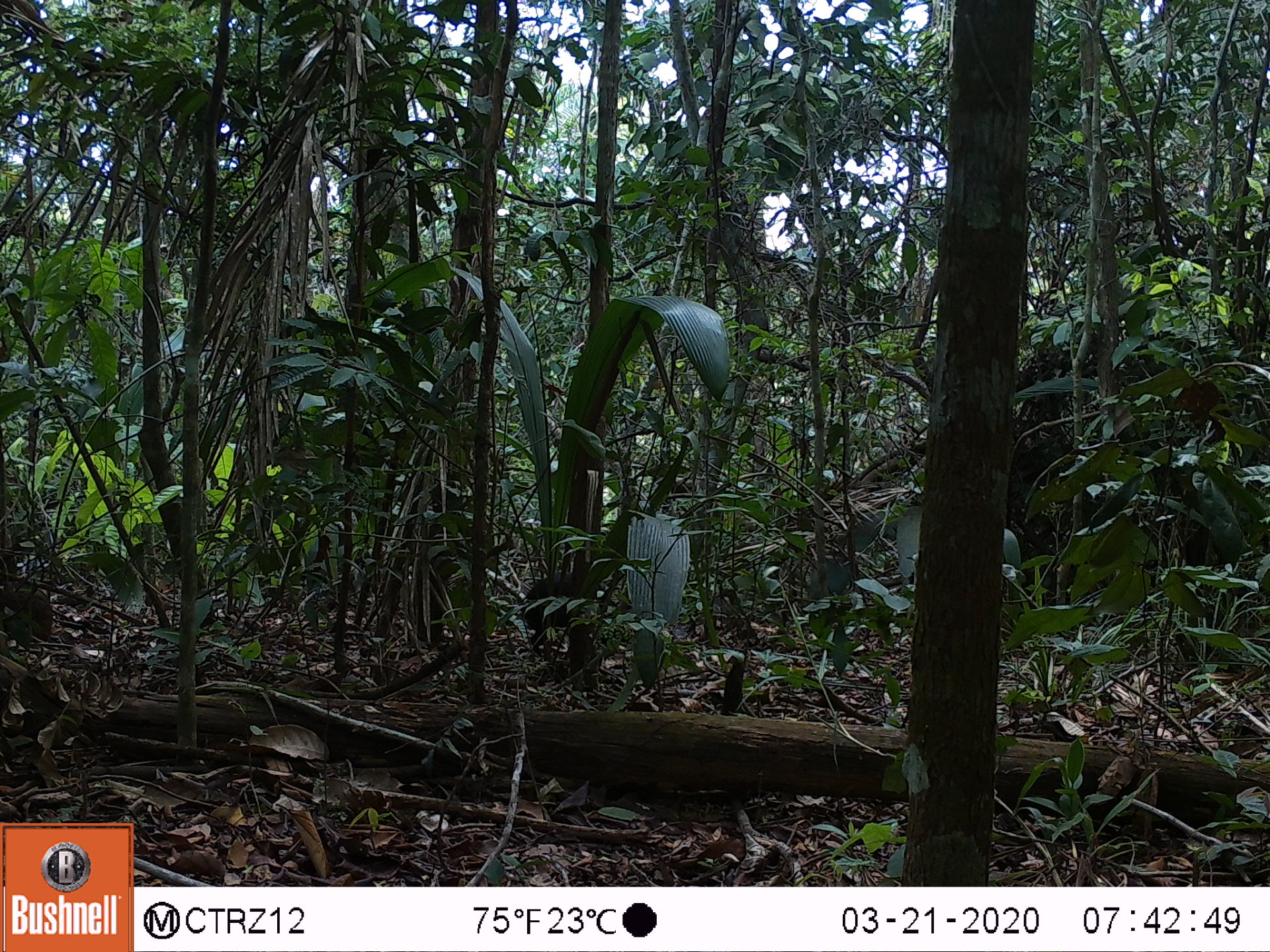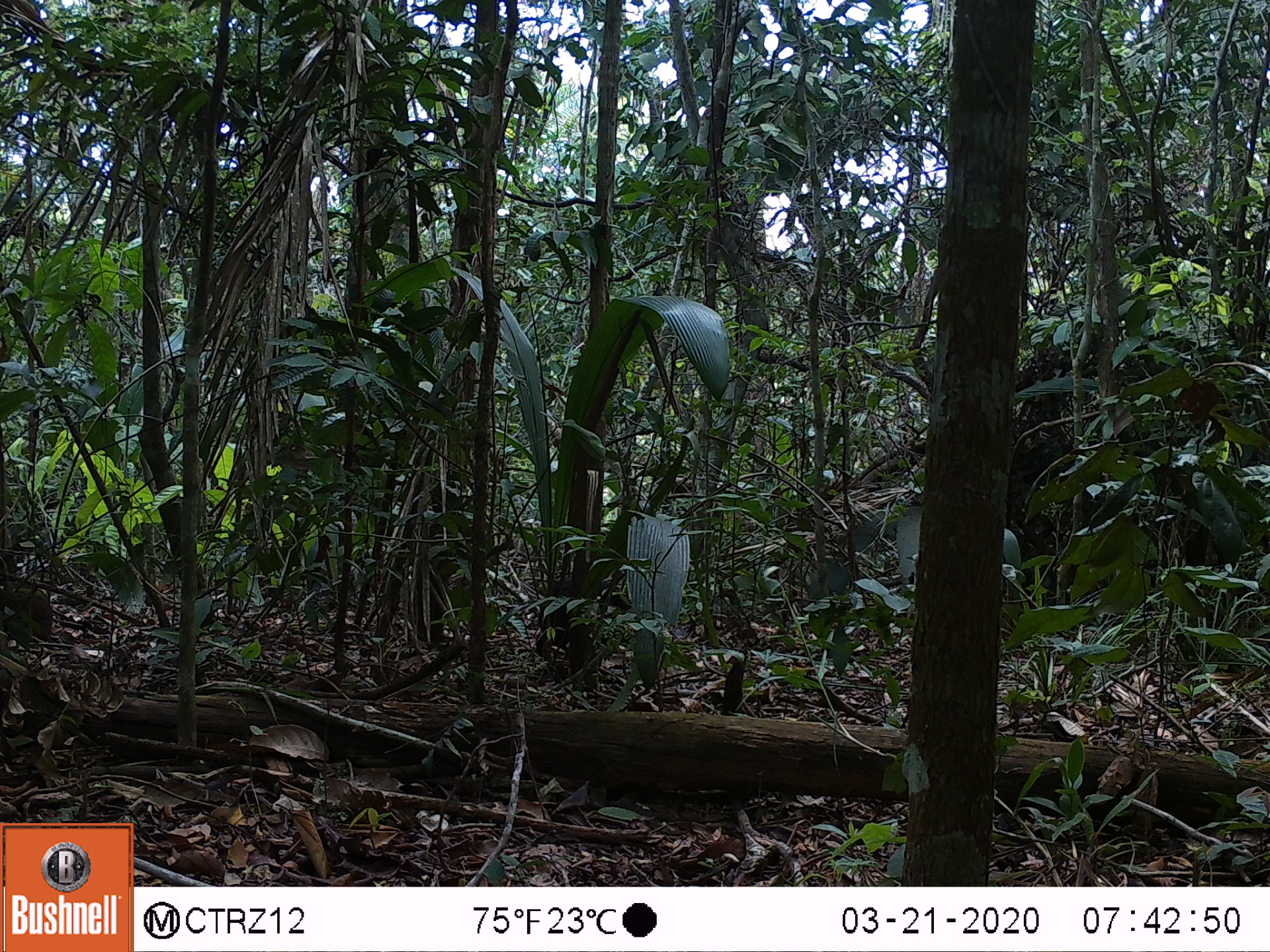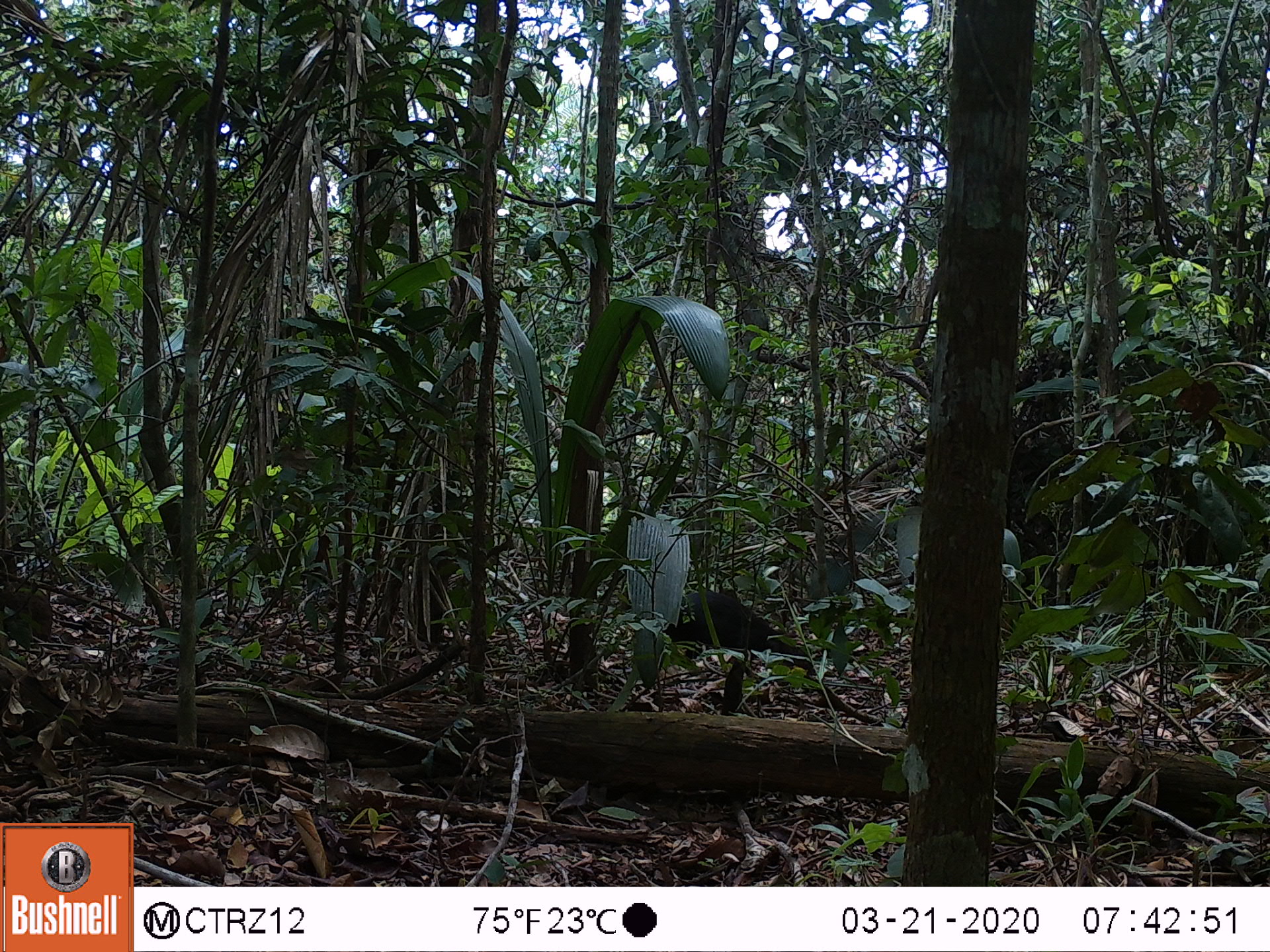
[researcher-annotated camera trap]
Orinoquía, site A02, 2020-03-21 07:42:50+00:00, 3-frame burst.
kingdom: Animalia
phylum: Chordata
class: Mammalia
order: Rodentia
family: Dasyproctidae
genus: Dasyprocta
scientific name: Dasyprocta fuliginosa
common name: black agouti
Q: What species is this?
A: Black agouti (Dasyprocta fuliginosa).